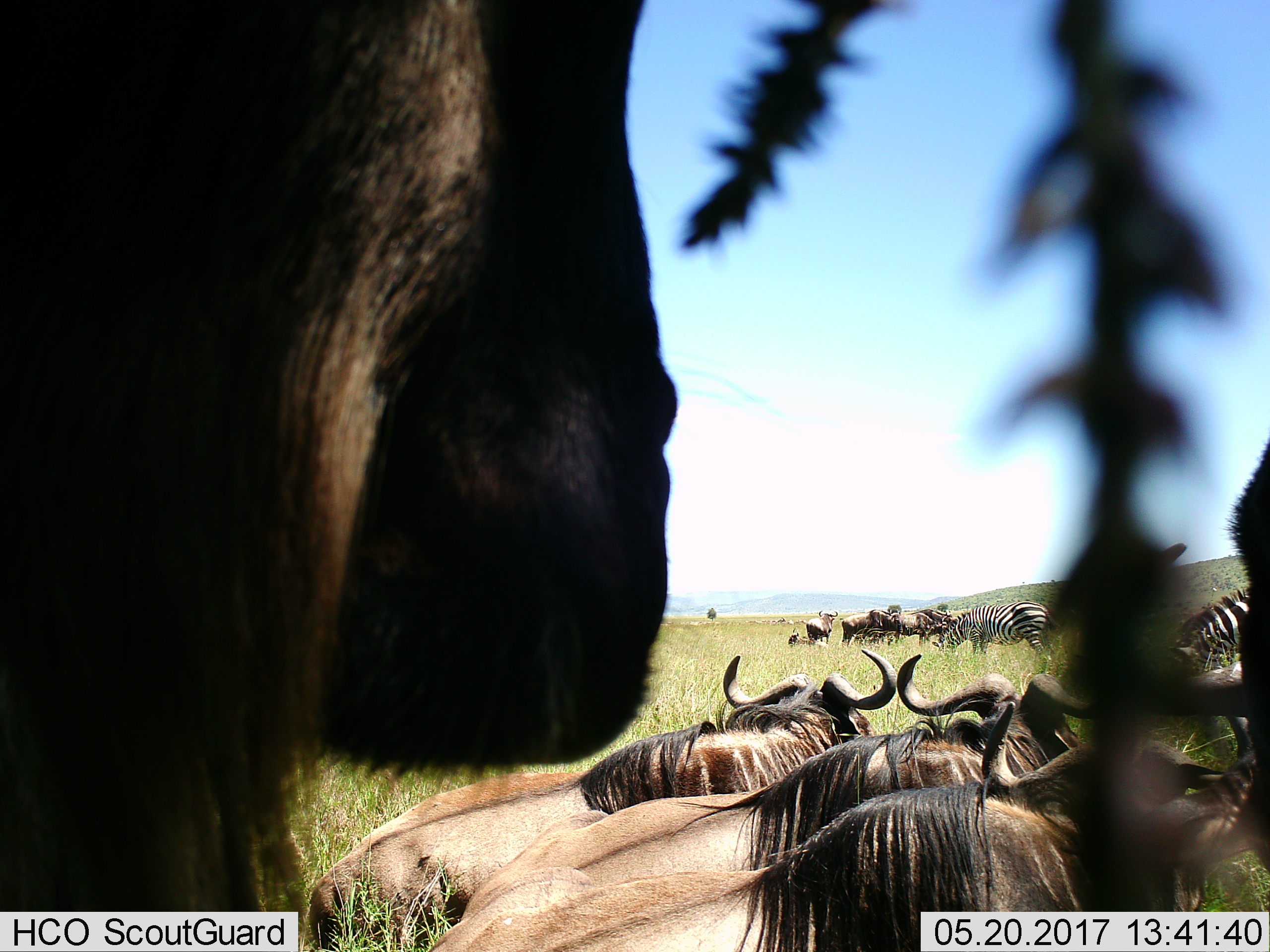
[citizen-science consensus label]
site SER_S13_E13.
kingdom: Animalia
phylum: Chordata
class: Mammalia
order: Artiodactyla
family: Bovidae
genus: Connochaetes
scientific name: Connochaetes taurinus taurinus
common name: blue wildebeest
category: wildebeestblue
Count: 11-50.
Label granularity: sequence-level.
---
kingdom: Animalia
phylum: Chordata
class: Mammalia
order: Perissodactyla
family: Equidae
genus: Equus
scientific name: Equus quagga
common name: plains zebra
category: zebraplains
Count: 3.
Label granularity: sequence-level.